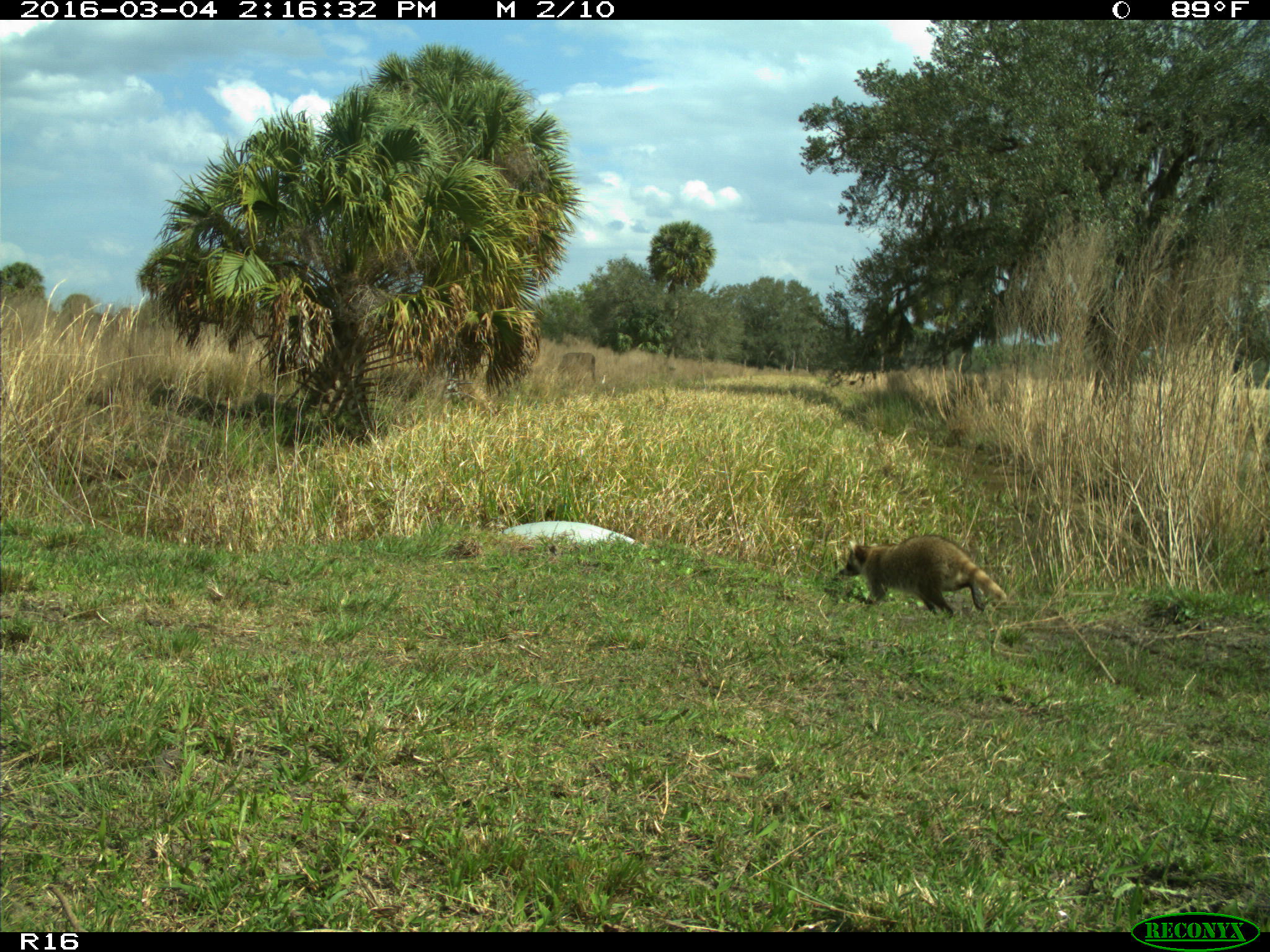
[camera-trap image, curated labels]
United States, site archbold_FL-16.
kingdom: Animalia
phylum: Chordata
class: Mammalia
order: Carnivora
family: Procyonidae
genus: Procyon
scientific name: Procyon lotor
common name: common raccoon